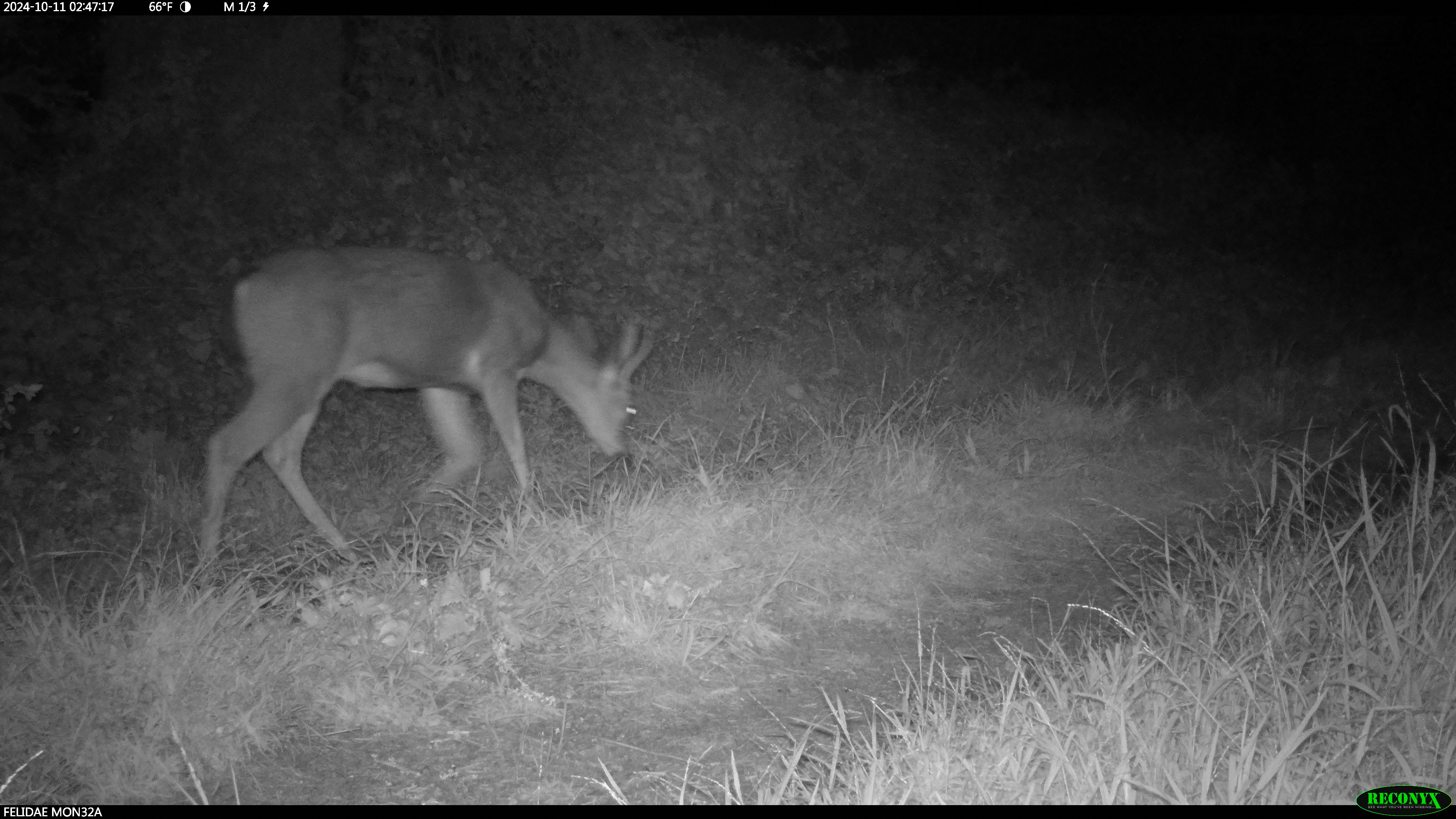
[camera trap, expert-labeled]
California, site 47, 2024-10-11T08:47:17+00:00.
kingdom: Animalia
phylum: Chordata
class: Mammalia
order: Artiodactyla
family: Cervidae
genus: Odocoileus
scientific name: Odocoileus hemionus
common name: mule deer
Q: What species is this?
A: Mule deer (Odocoileus hemionus).